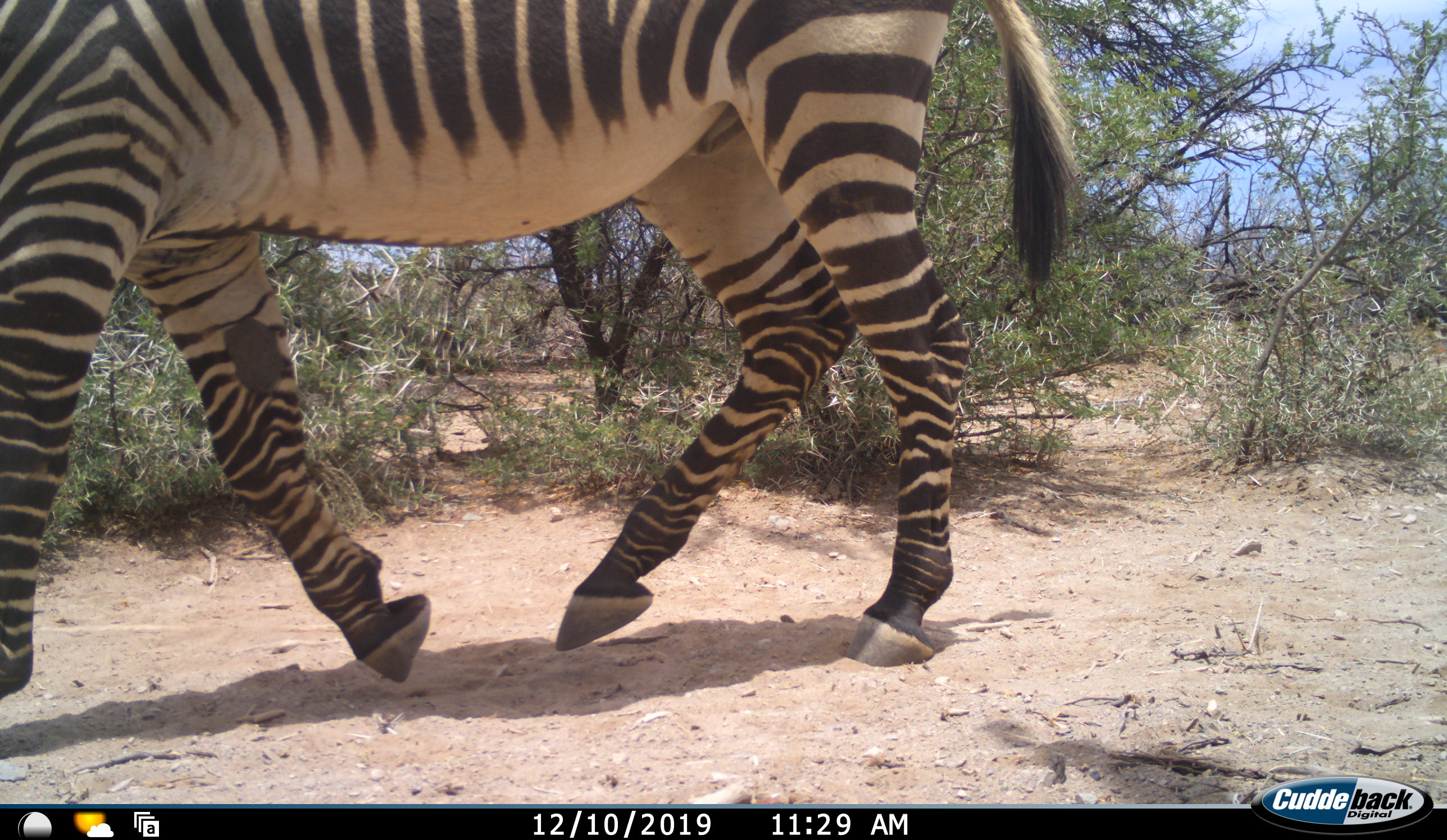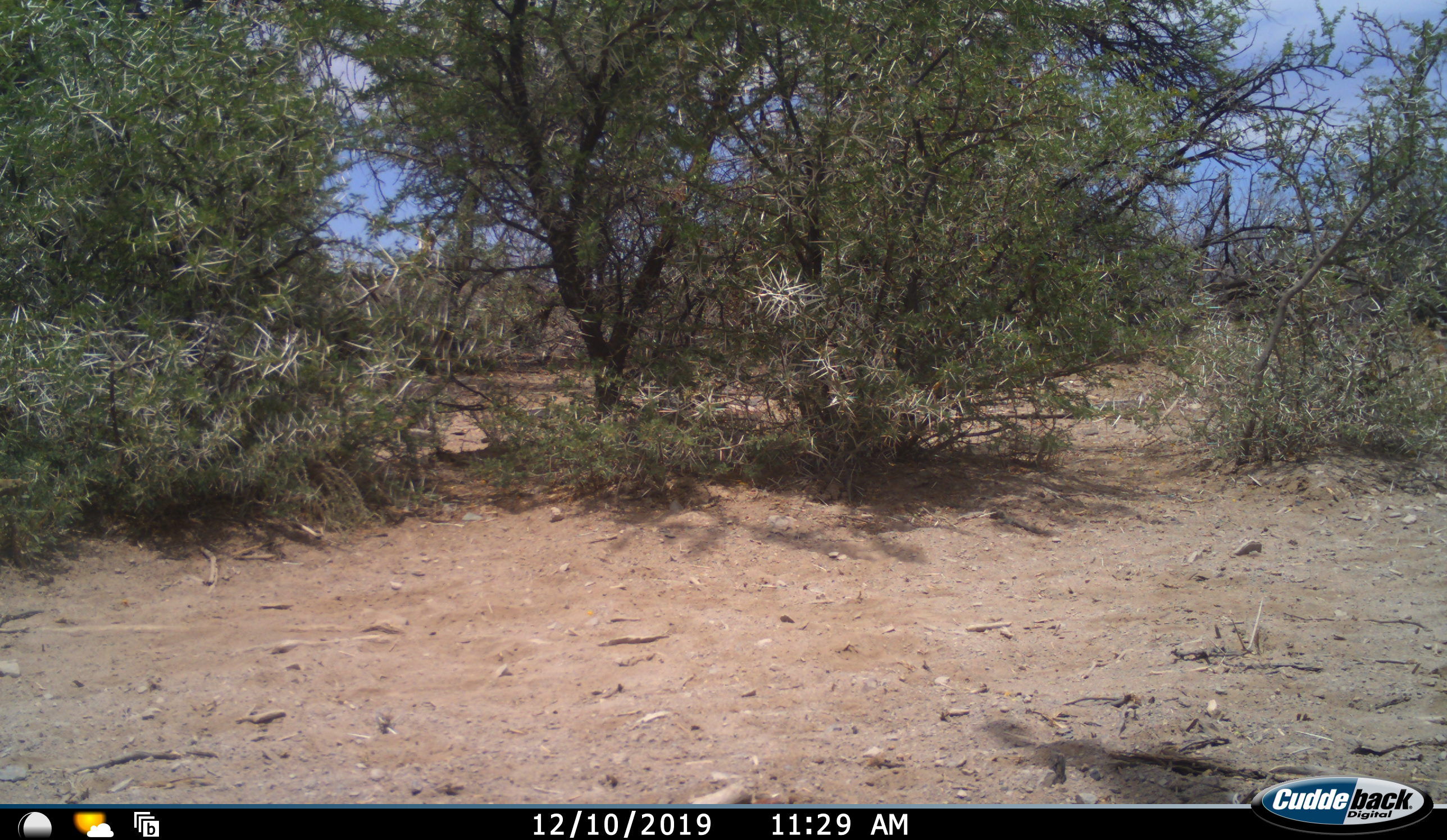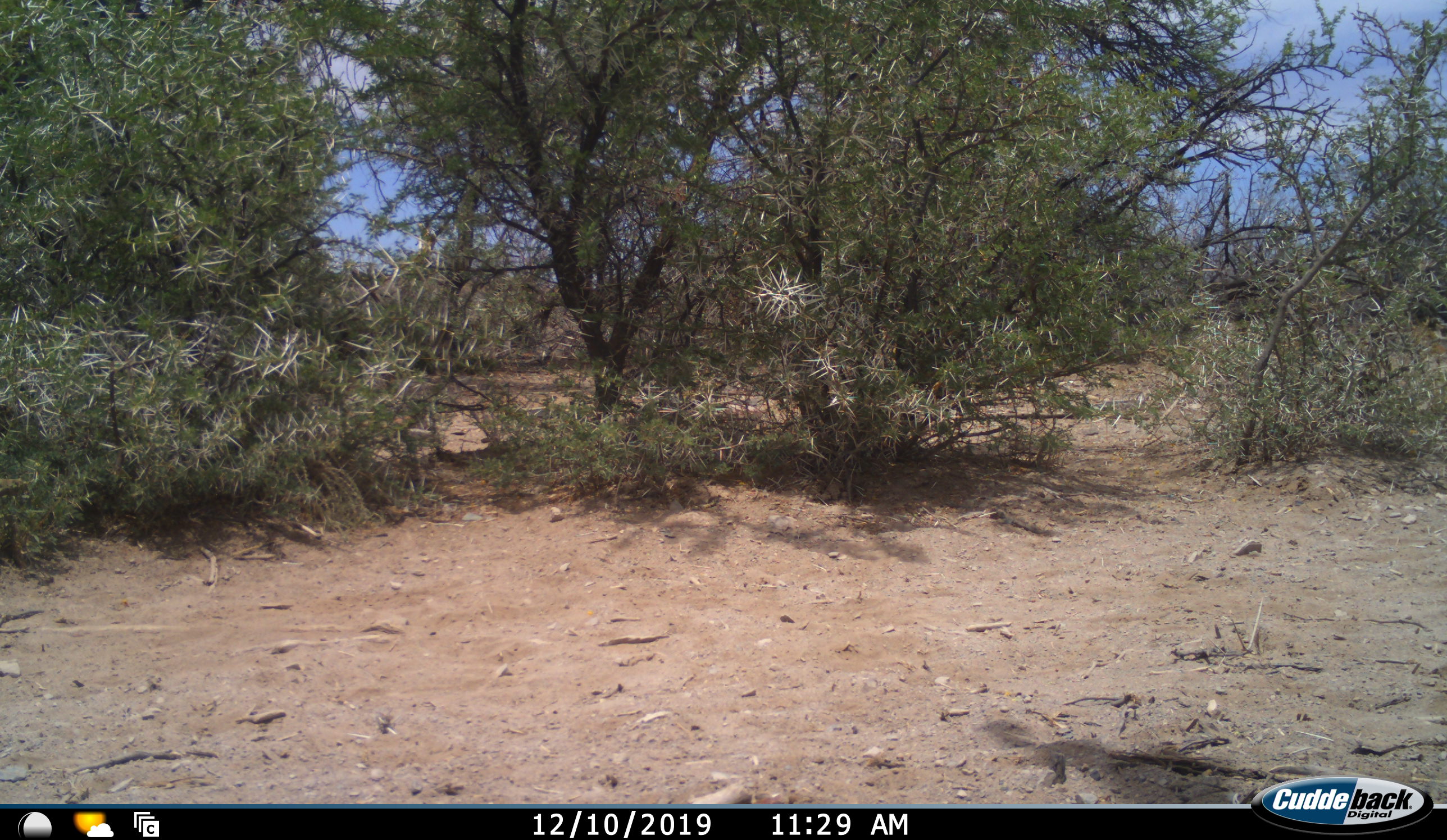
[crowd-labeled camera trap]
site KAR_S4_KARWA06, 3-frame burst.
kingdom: Animalia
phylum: Chordata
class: Mammalia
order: Perissodactyla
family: Equidae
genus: Equus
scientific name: Equus zebra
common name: mountain zebra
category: zebramountain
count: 1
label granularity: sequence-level